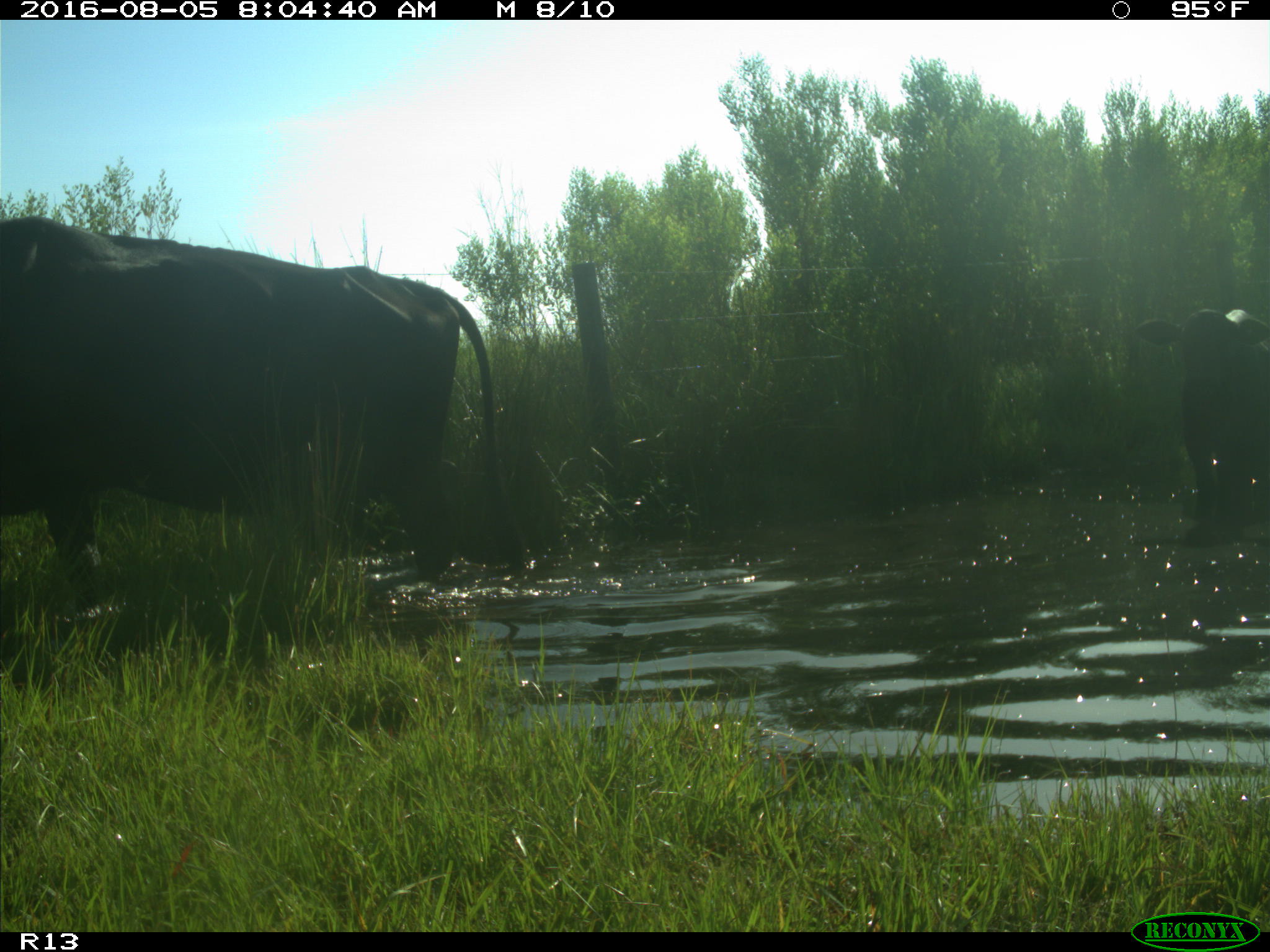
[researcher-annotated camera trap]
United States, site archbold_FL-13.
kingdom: Animalia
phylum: Chordata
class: Mammalia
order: Artiodactyla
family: Bovidae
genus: Bos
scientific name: Bos taurus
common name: domestic cow